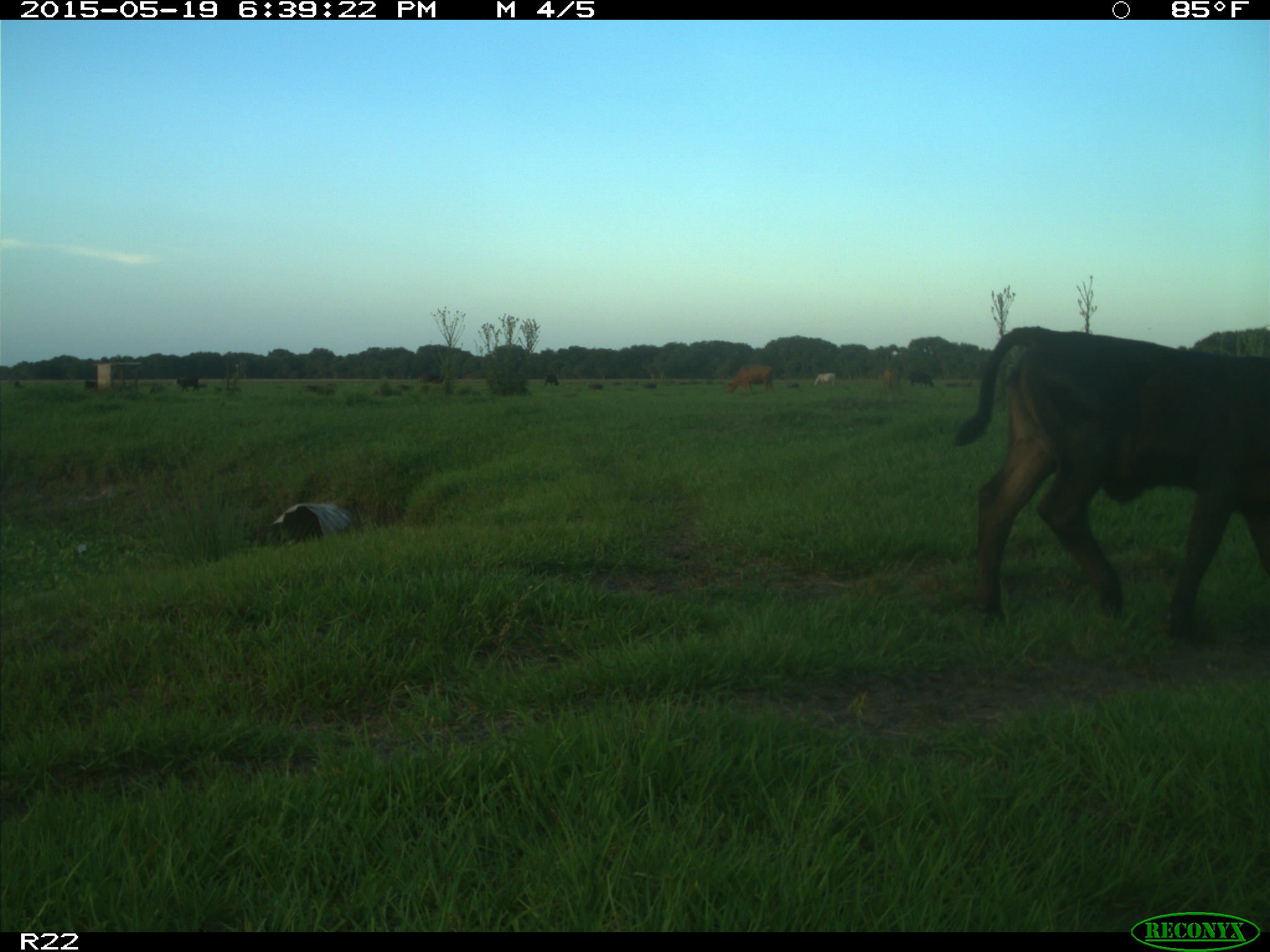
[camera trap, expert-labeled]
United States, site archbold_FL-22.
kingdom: Animalia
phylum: Chordata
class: Mammalia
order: Artiodactyla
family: Bovidae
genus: Bos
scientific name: Bos taurus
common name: domestic cow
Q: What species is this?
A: Bos taurus (domestic cow).